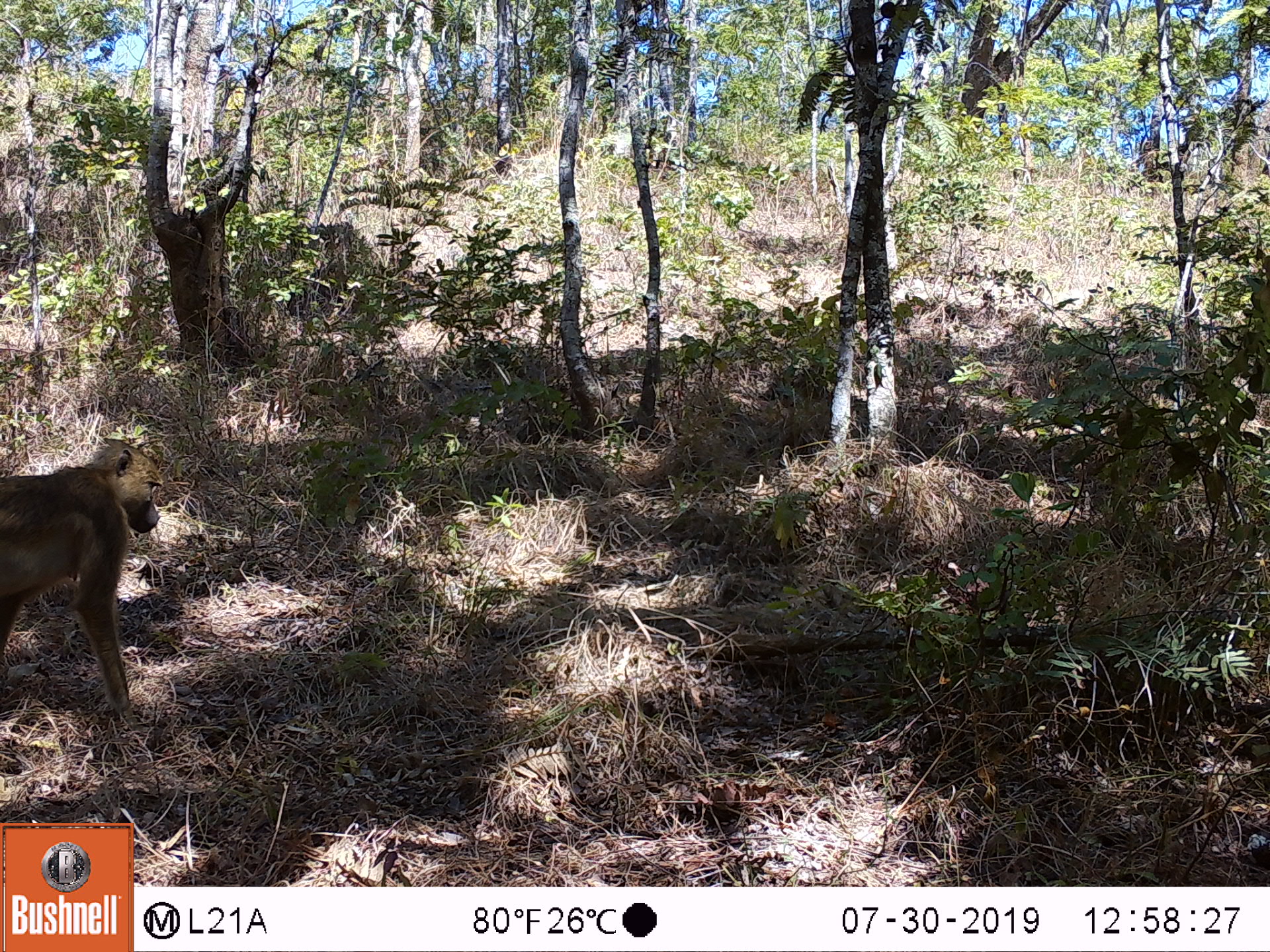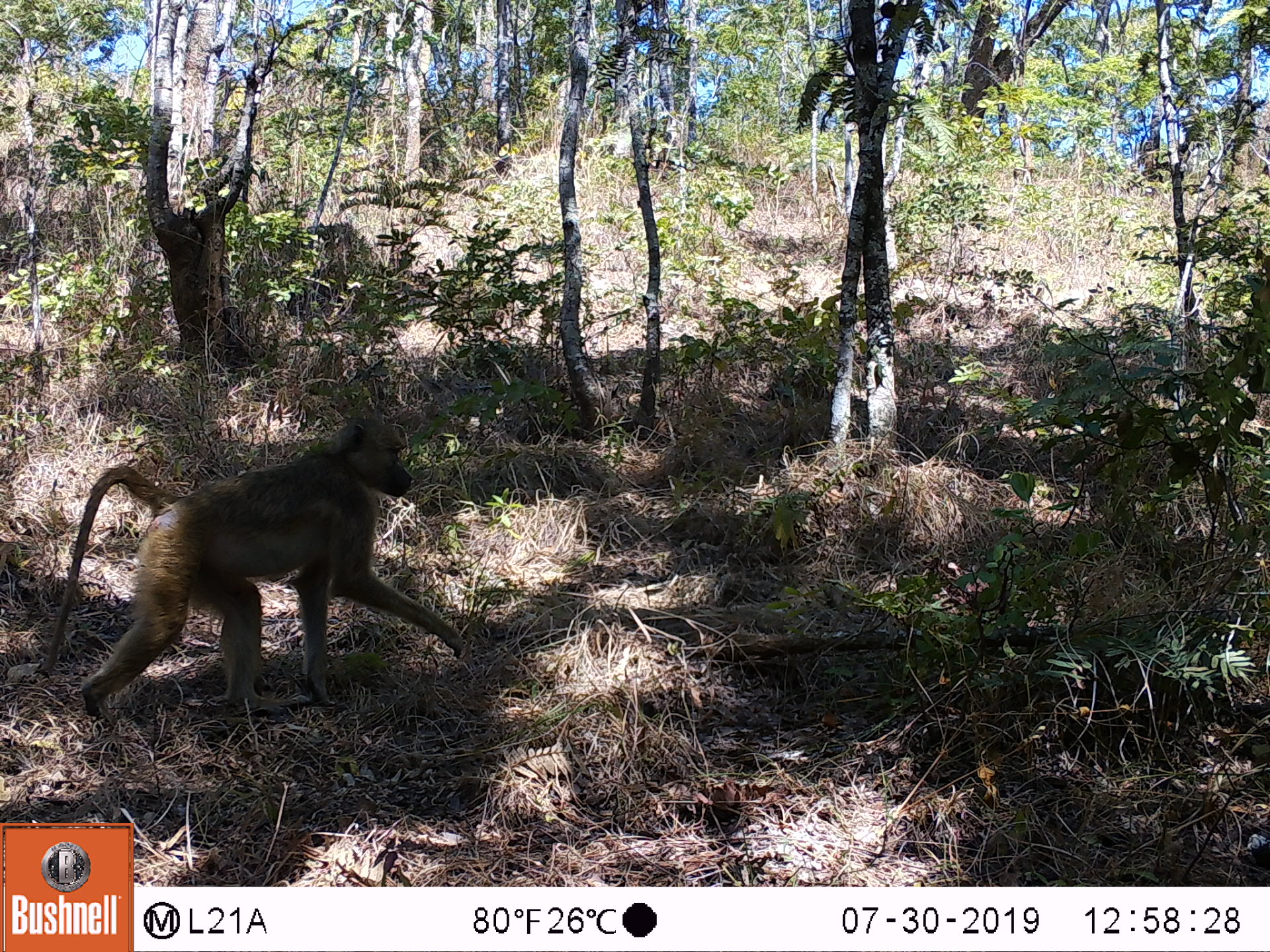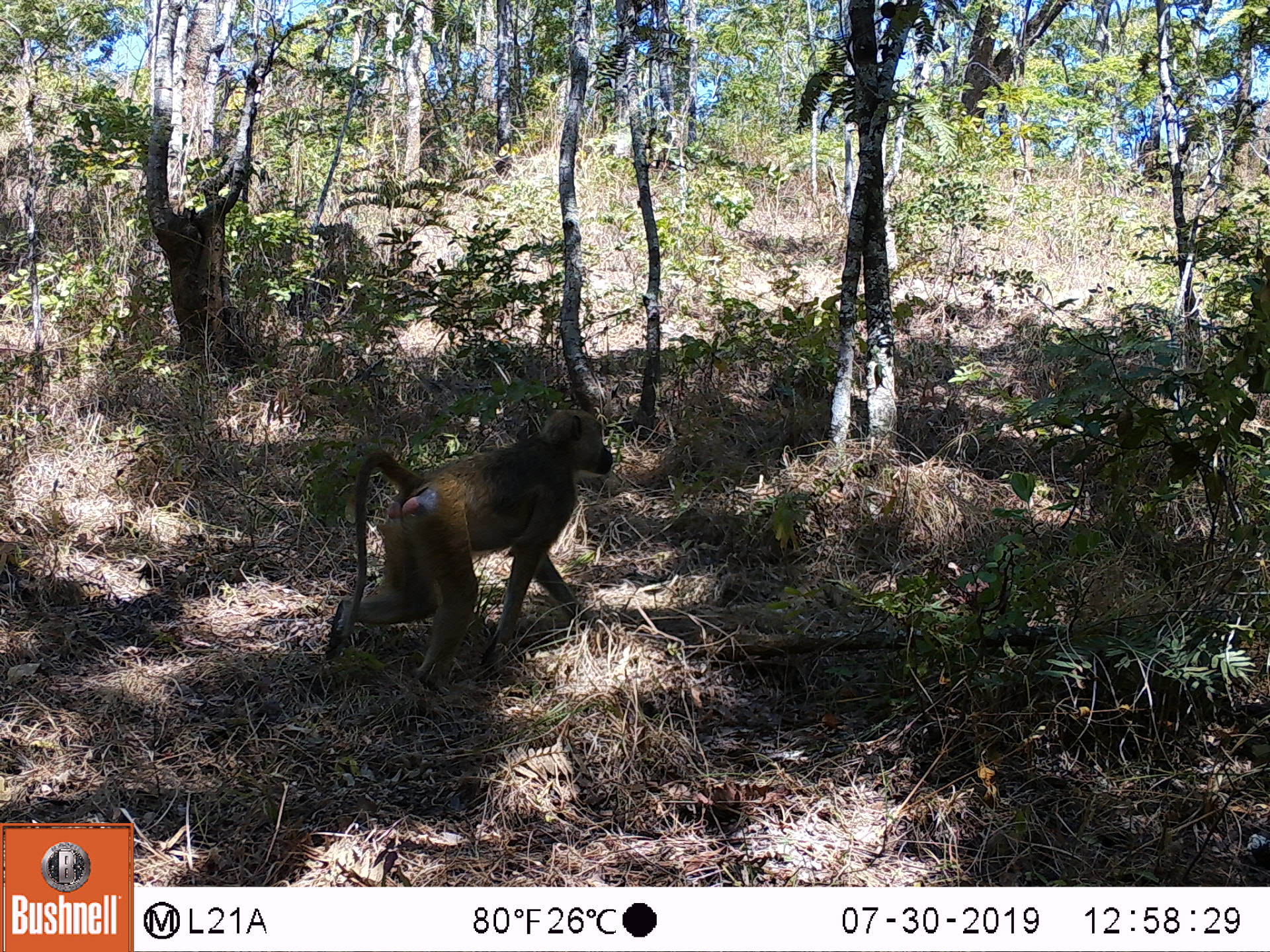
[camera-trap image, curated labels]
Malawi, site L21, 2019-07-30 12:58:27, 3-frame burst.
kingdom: Animalia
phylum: Chordata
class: Mammalia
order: Primates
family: Cercopithecidae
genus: Papio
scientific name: Papio cynocephalus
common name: yellow baboon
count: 1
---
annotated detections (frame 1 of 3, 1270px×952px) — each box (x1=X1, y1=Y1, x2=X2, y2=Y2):
yellow baboon: (x1=2, y1=436, x2=163, y2=723)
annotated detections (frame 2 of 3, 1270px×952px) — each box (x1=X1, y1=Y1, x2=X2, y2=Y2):
yellow baboon: (x1=49, y1=409, x2=460, y2=720)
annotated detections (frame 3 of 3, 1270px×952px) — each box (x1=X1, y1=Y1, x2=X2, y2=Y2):
yellow baboon: (x1=332, y1=400, x2=617, y2=696)